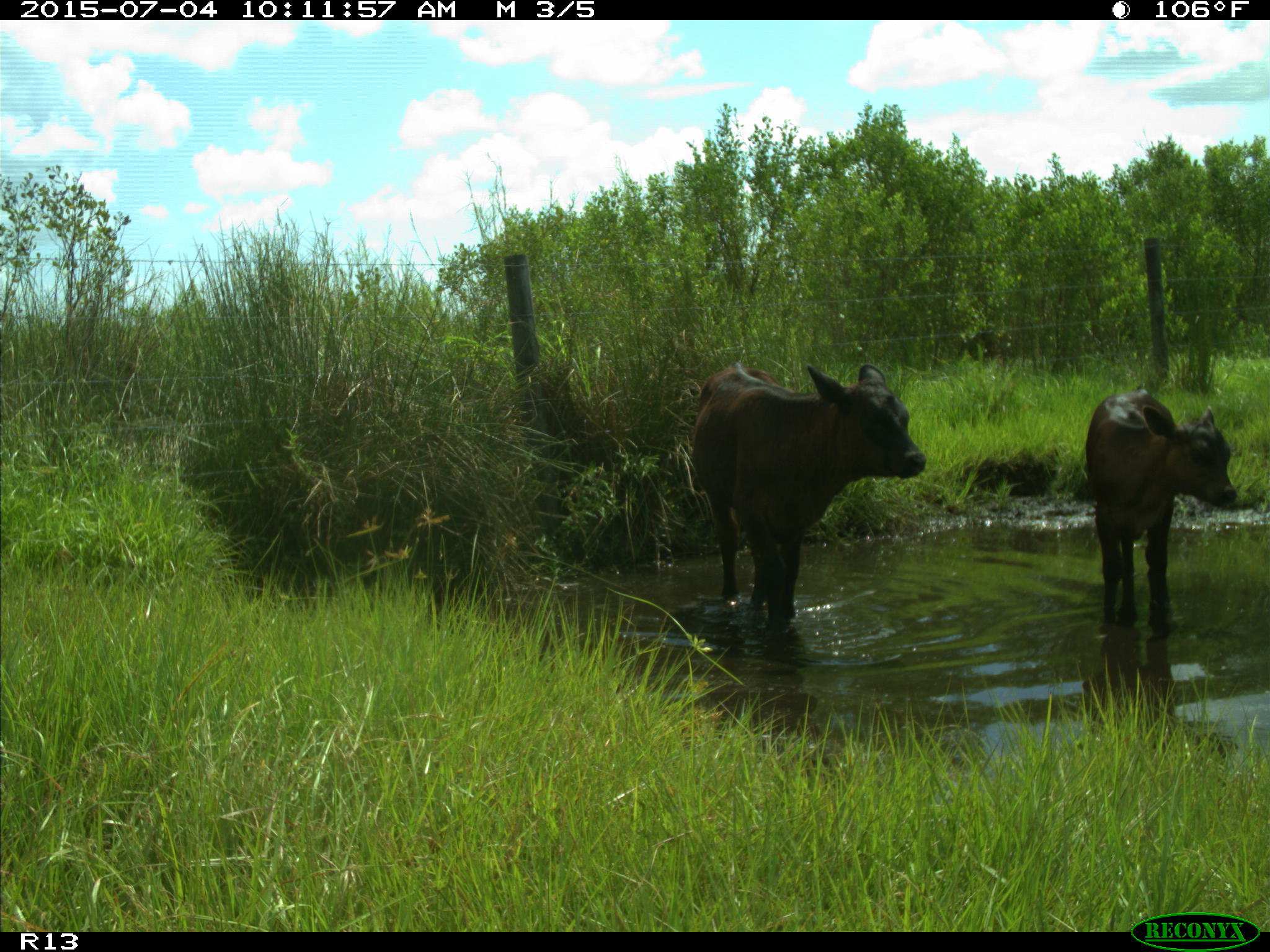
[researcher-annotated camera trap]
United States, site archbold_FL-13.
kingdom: Animalia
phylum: Chordata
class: Mammalia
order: Artiodactyla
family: Bovidae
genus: Bos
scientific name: Bos taurus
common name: domestic cow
Bos taurus (domestic cow).